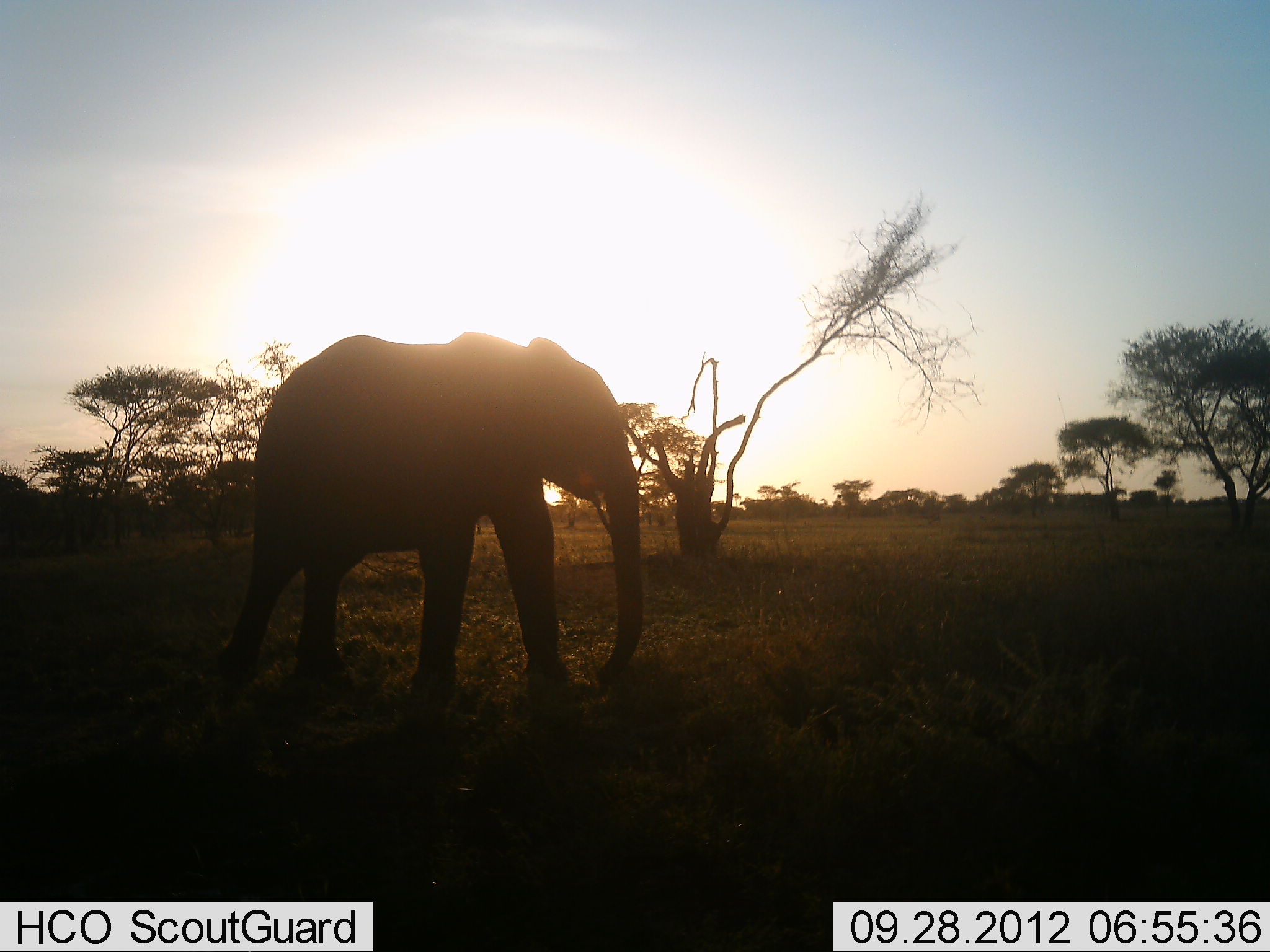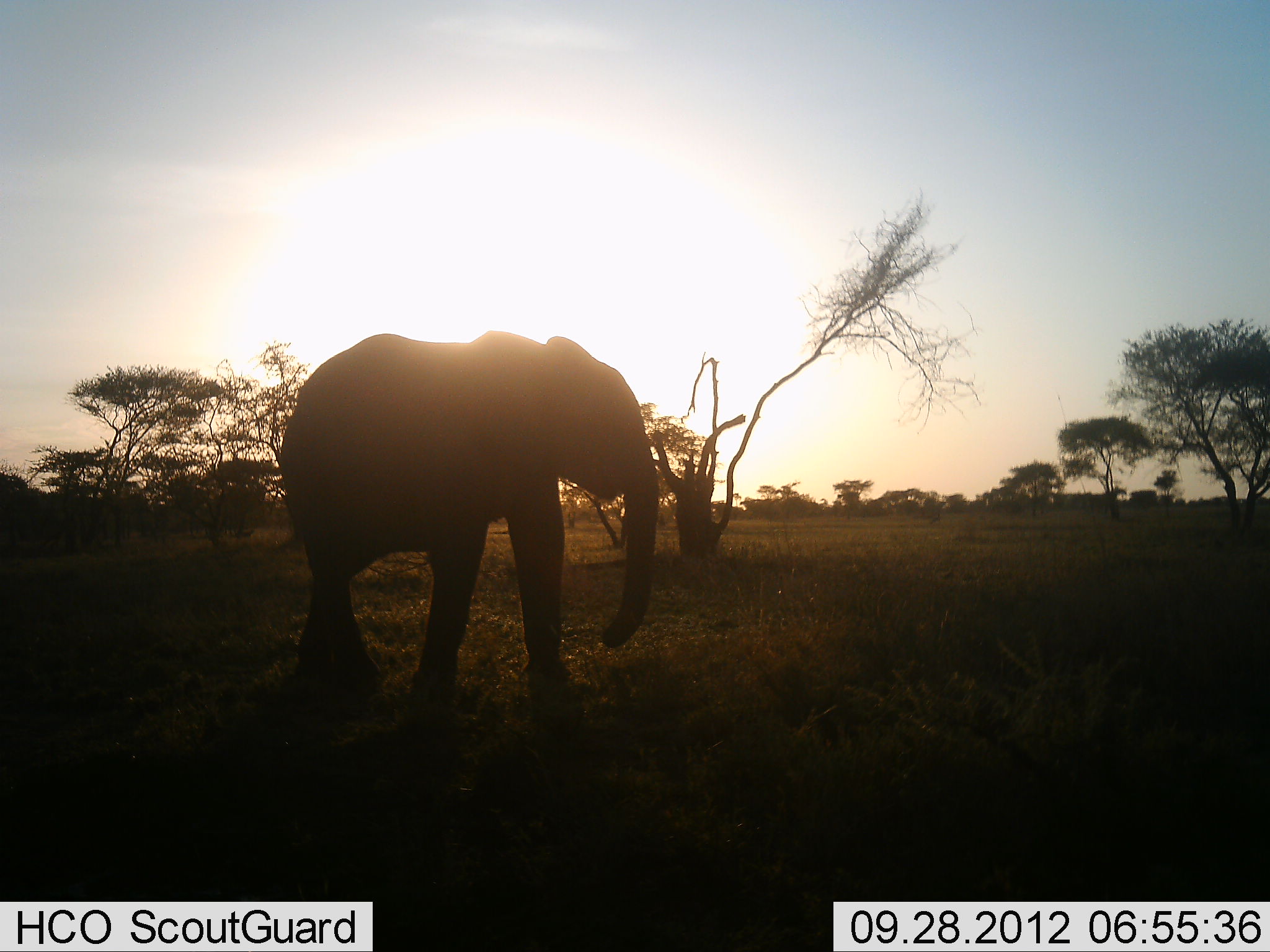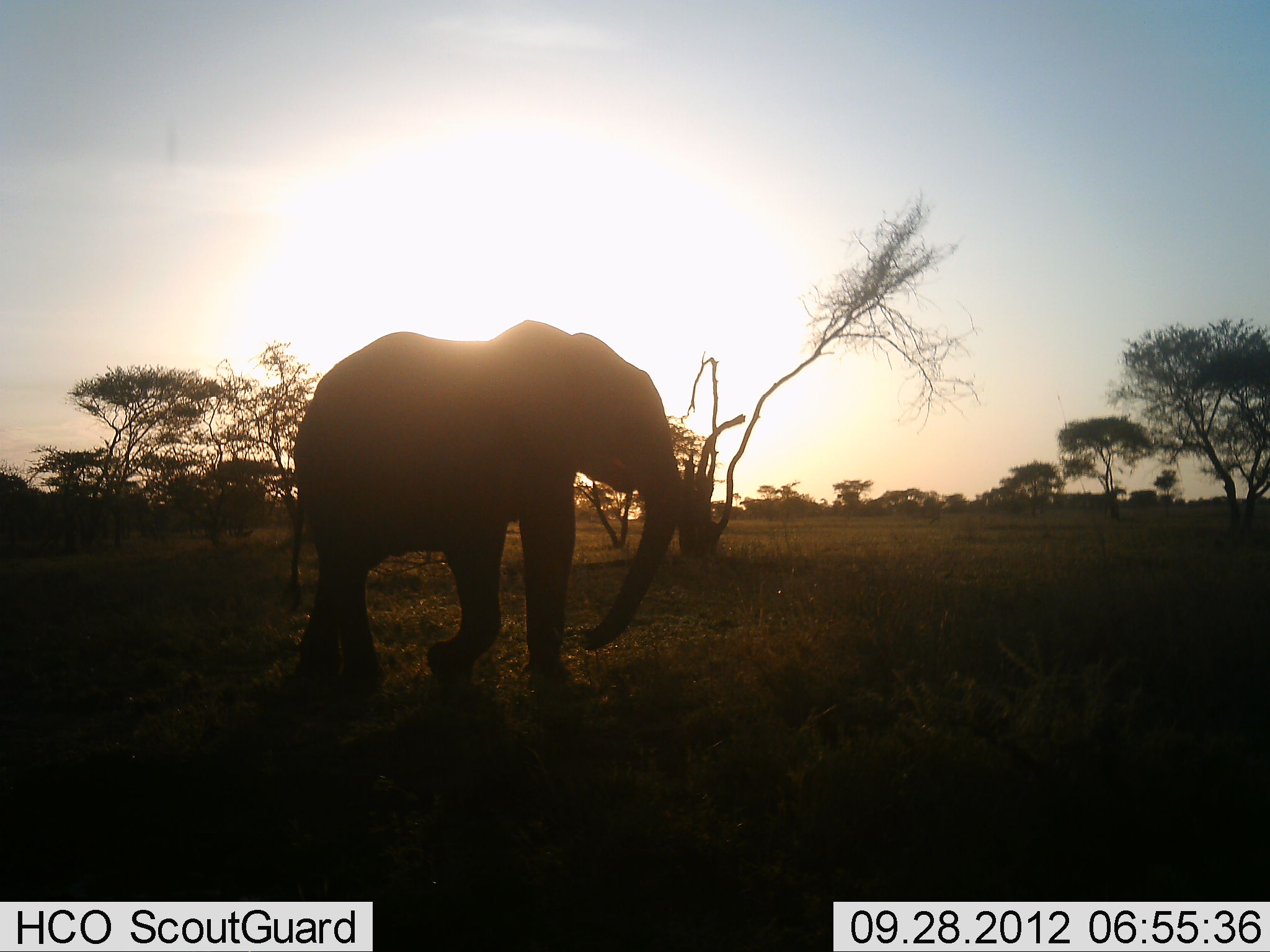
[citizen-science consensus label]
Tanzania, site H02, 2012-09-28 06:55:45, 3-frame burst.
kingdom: Animalia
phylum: Chordata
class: Mammalia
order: Proboscidea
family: Elephantidae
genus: Loxodonta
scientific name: Loxodonta africana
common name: african bush elephant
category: elephant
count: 1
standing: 20%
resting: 0%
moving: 80%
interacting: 0%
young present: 0%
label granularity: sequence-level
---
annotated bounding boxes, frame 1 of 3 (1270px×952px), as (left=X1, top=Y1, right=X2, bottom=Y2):
animal: (left=207, top=330, right=647, bottom=729)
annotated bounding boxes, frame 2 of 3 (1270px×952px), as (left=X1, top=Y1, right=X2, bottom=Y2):
animal: (left=275, top=326, right=661, bottom=727)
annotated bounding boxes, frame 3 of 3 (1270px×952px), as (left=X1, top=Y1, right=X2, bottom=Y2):
animal: (left=277, top=318, right=686, bottom=712)